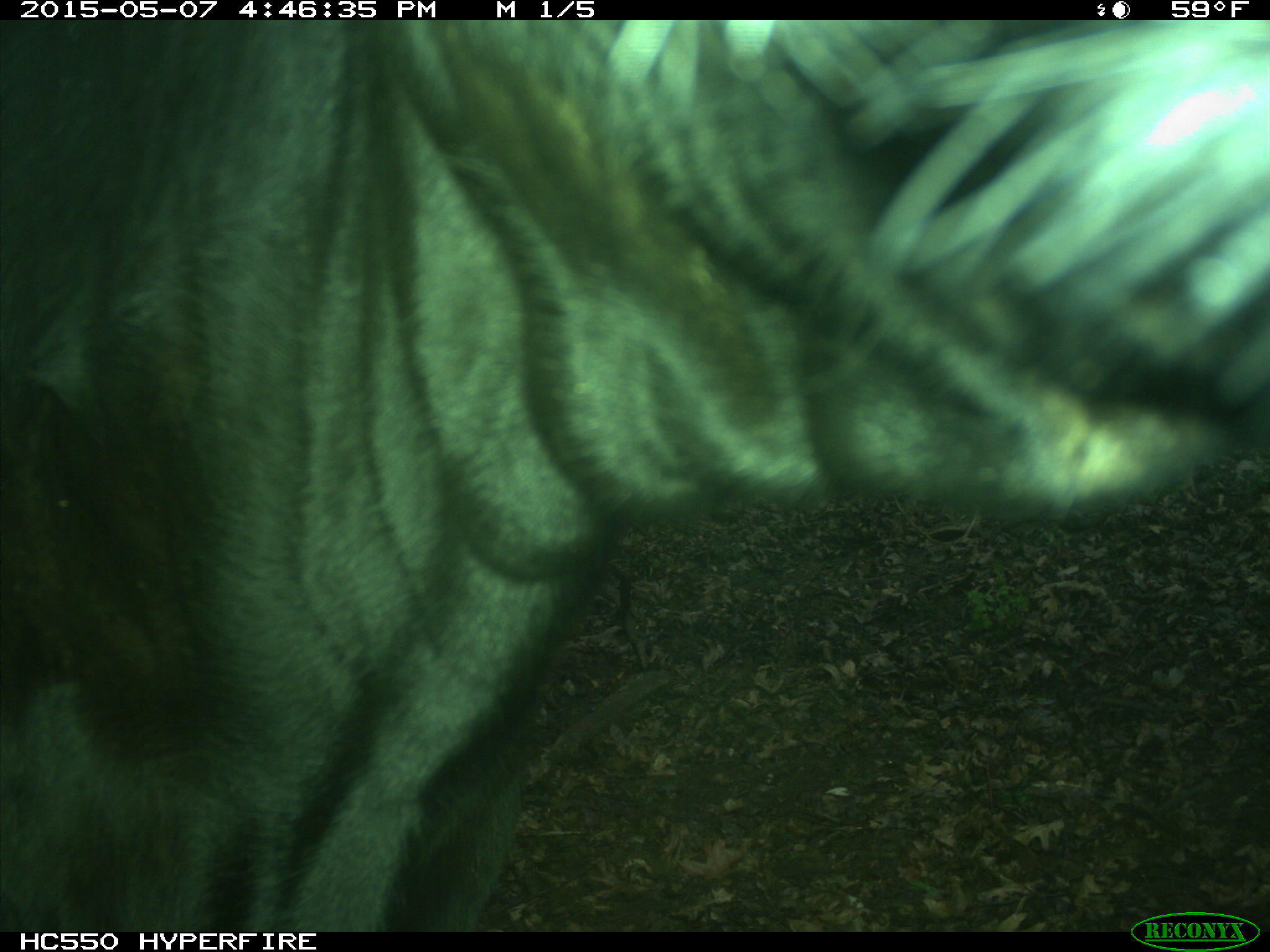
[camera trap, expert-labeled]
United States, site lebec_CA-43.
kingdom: Animalia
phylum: Chordata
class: Mammalia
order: Artiodactyla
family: Bovidae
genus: Bos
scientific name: Bos taurus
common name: domestic cow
Bos taurus (domestic cow).